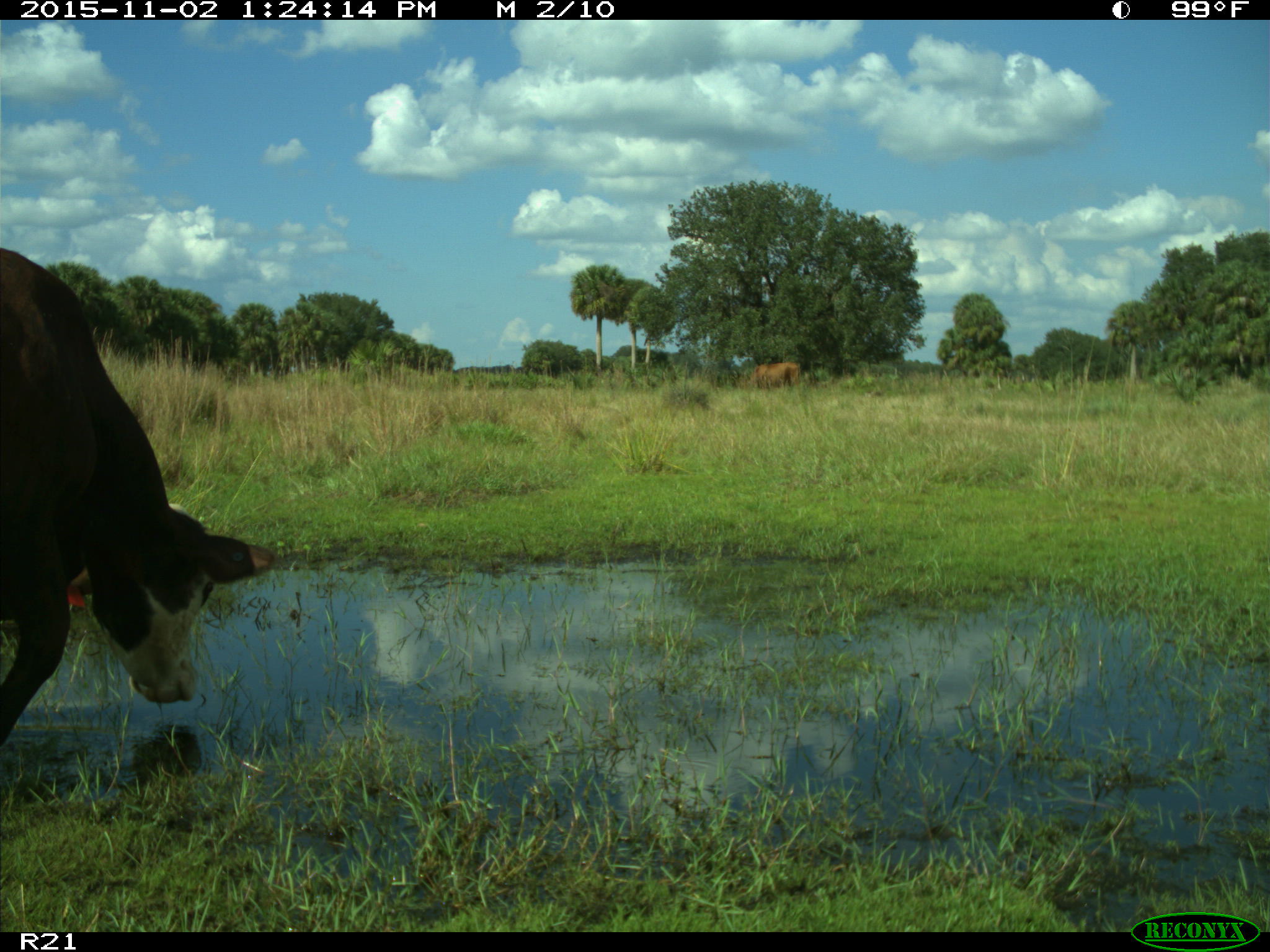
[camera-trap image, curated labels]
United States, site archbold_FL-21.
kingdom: Animalia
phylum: Chordata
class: Mammalia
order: Artiodactyla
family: Bovidae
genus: Bos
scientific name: Bos taurus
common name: domestic cow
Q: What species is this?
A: Bos taurus (domestic cow).